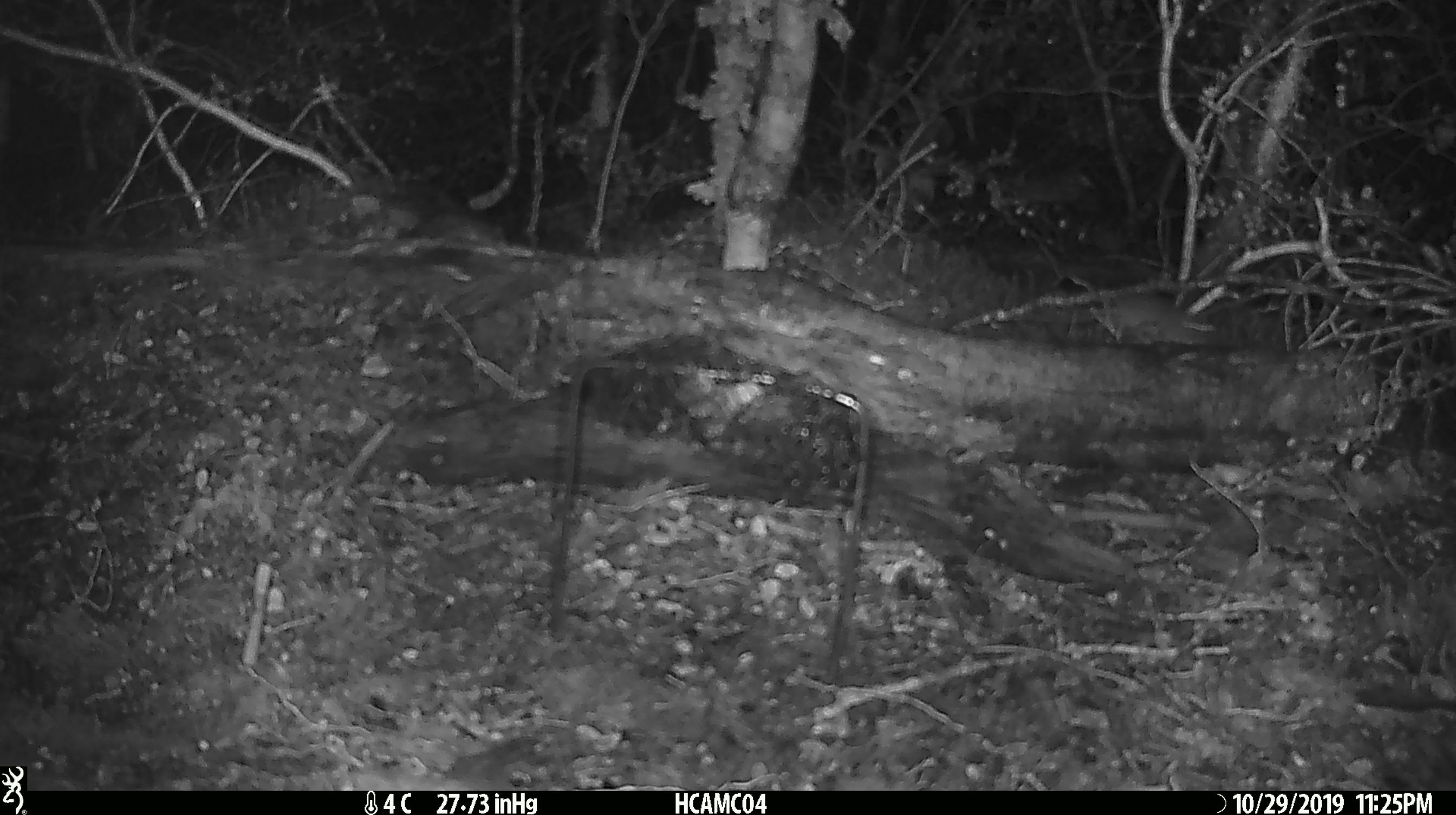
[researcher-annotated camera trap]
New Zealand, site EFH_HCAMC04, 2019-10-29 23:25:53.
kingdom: Animalia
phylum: Chordata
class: Mammalia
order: Rodentia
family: Muridae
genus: Mus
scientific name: Mus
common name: mouse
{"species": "mouse (Mus)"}